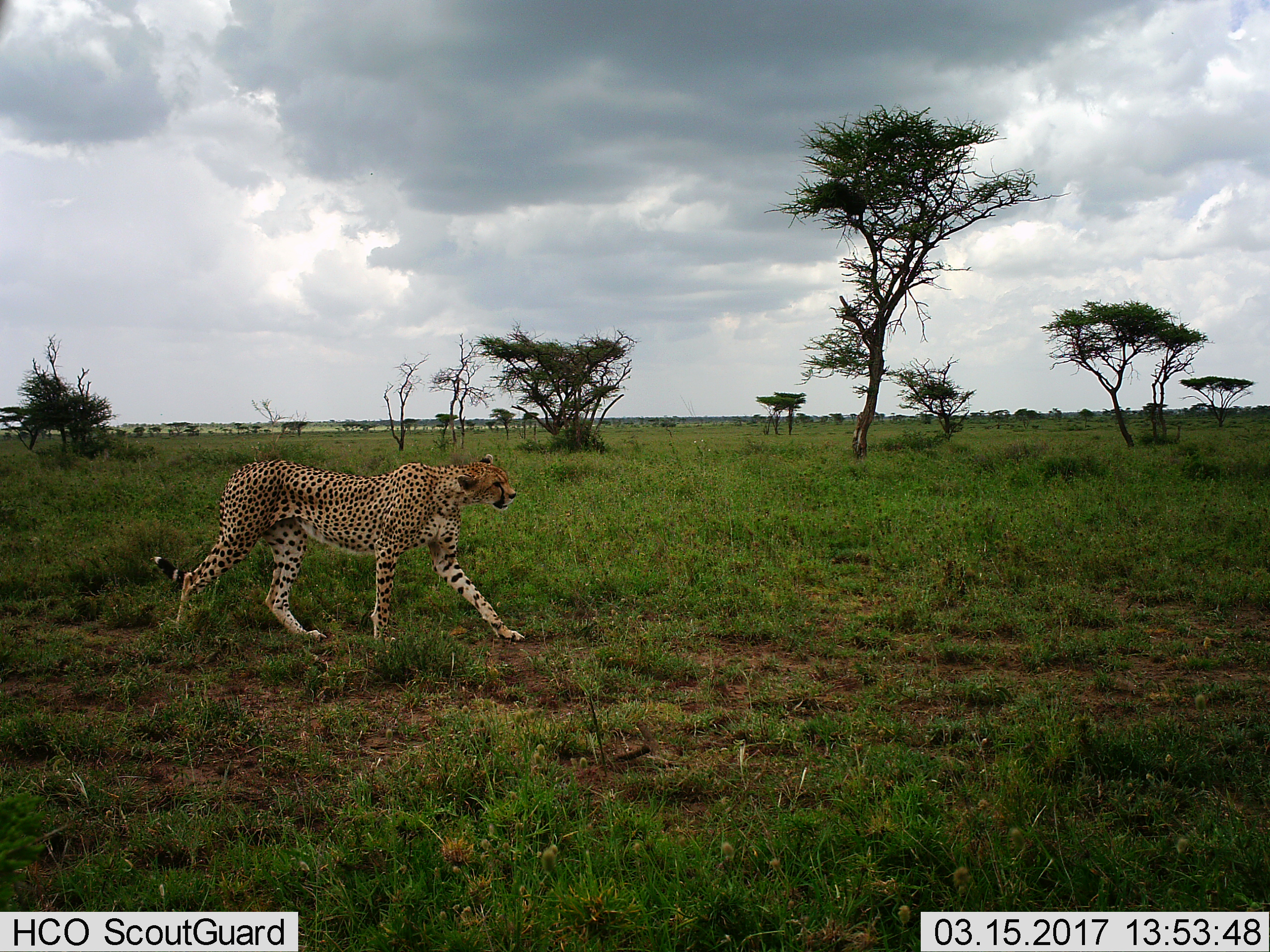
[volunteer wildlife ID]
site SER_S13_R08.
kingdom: Animalia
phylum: Chordata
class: Mammalia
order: Carnivora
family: Felidae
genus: Acinonyx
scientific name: Acinonyx jubatus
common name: cheetah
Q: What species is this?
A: Cheetah (Acinonyx jubatus).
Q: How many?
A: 1.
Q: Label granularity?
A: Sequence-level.